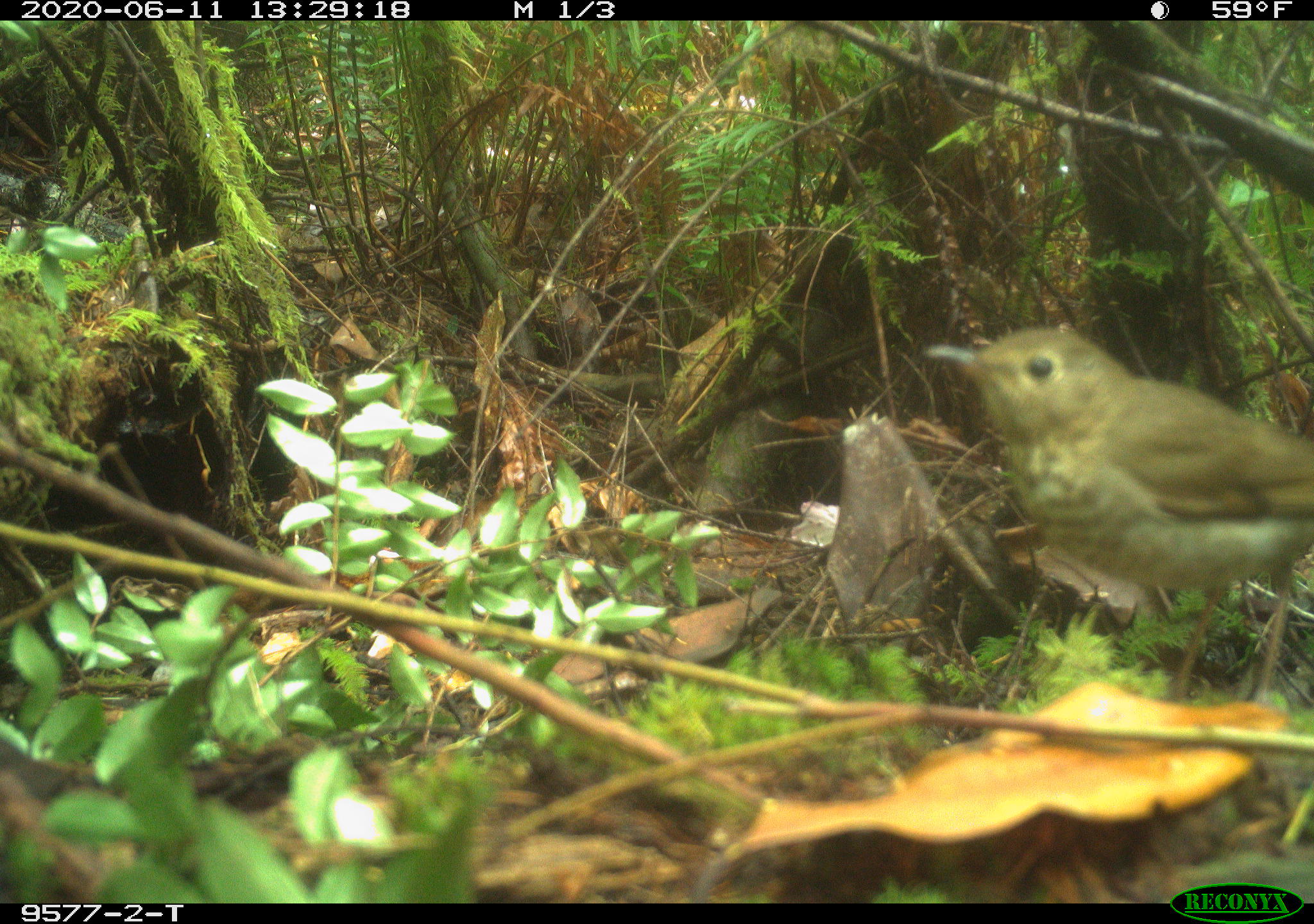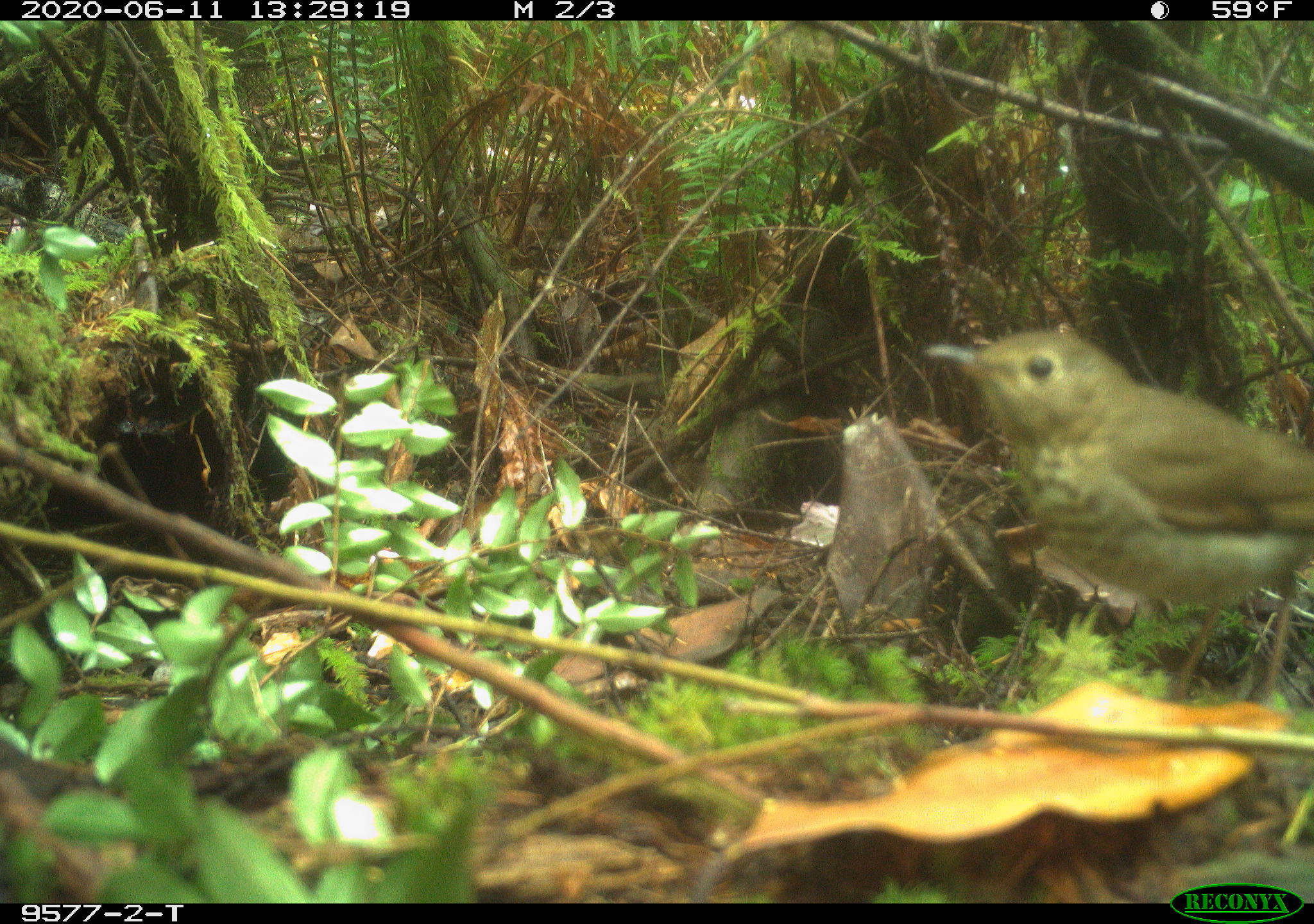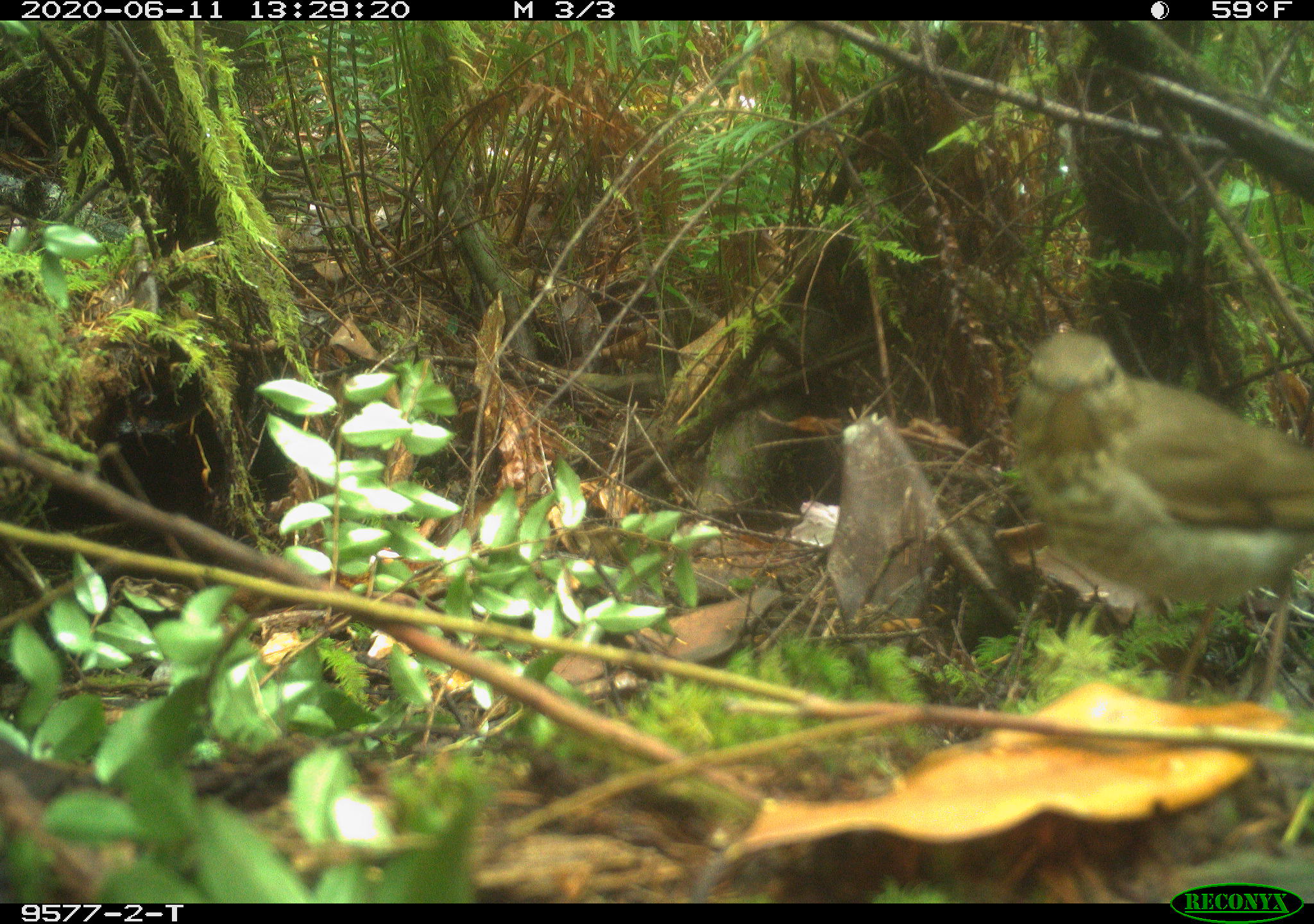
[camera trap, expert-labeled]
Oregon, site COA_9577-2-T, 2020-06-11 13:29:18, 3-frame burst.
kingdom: Animalia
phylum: Chordata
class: Aves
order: Passeriformes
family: Turdidae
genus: Catharus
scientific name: Catharus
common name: brown thrushes and nightingale-thrushes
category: catharus species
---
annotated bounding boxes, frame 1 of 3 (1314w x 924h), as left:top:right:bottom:
catharus species: 934:314:1309:617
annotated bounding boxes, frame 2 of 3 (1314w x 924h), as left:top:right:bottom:
catharus species: 932:325:1309:695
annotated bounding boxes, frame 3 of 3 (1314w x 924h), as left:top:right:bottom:
catharus species: 1016:331:1306:635